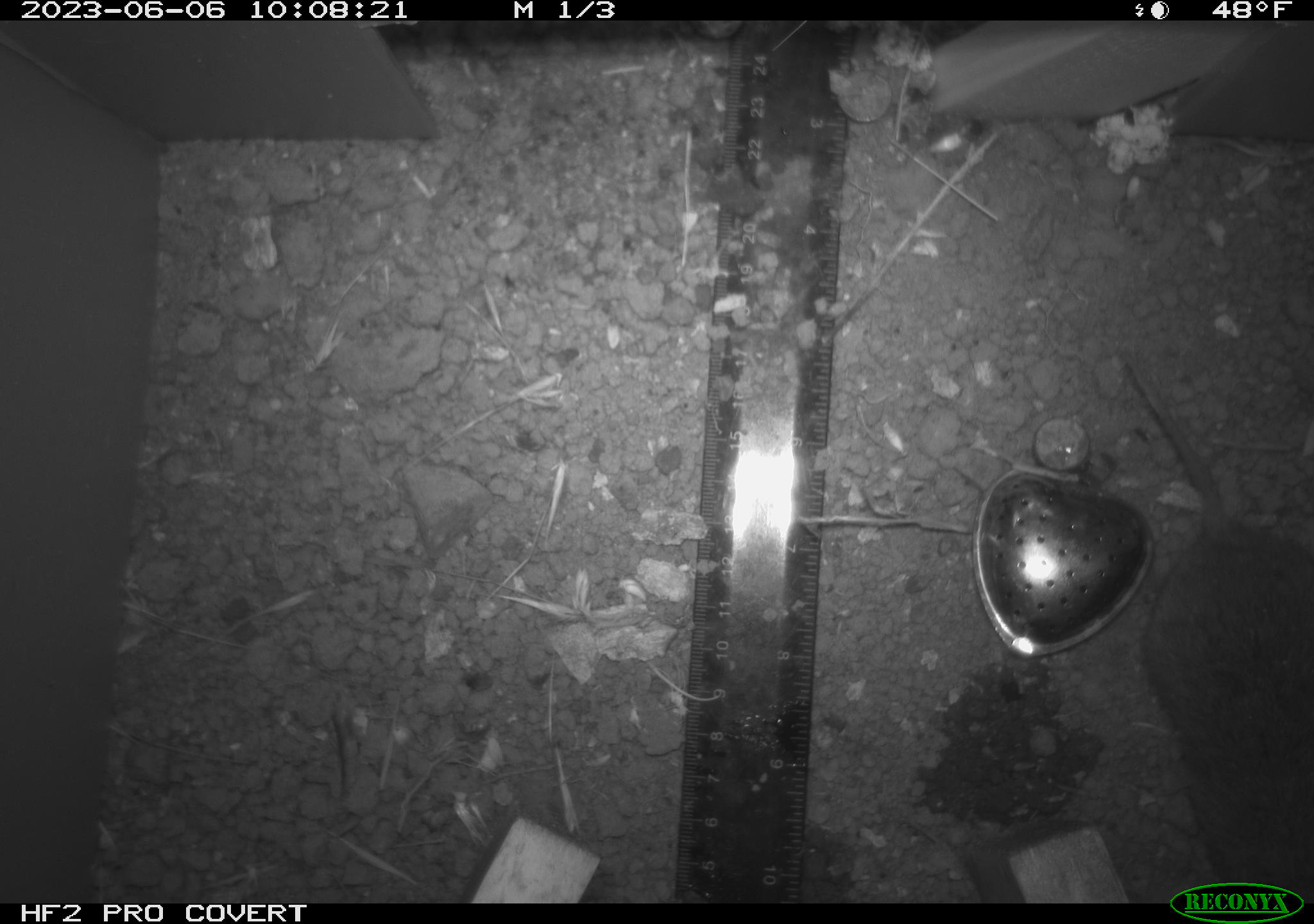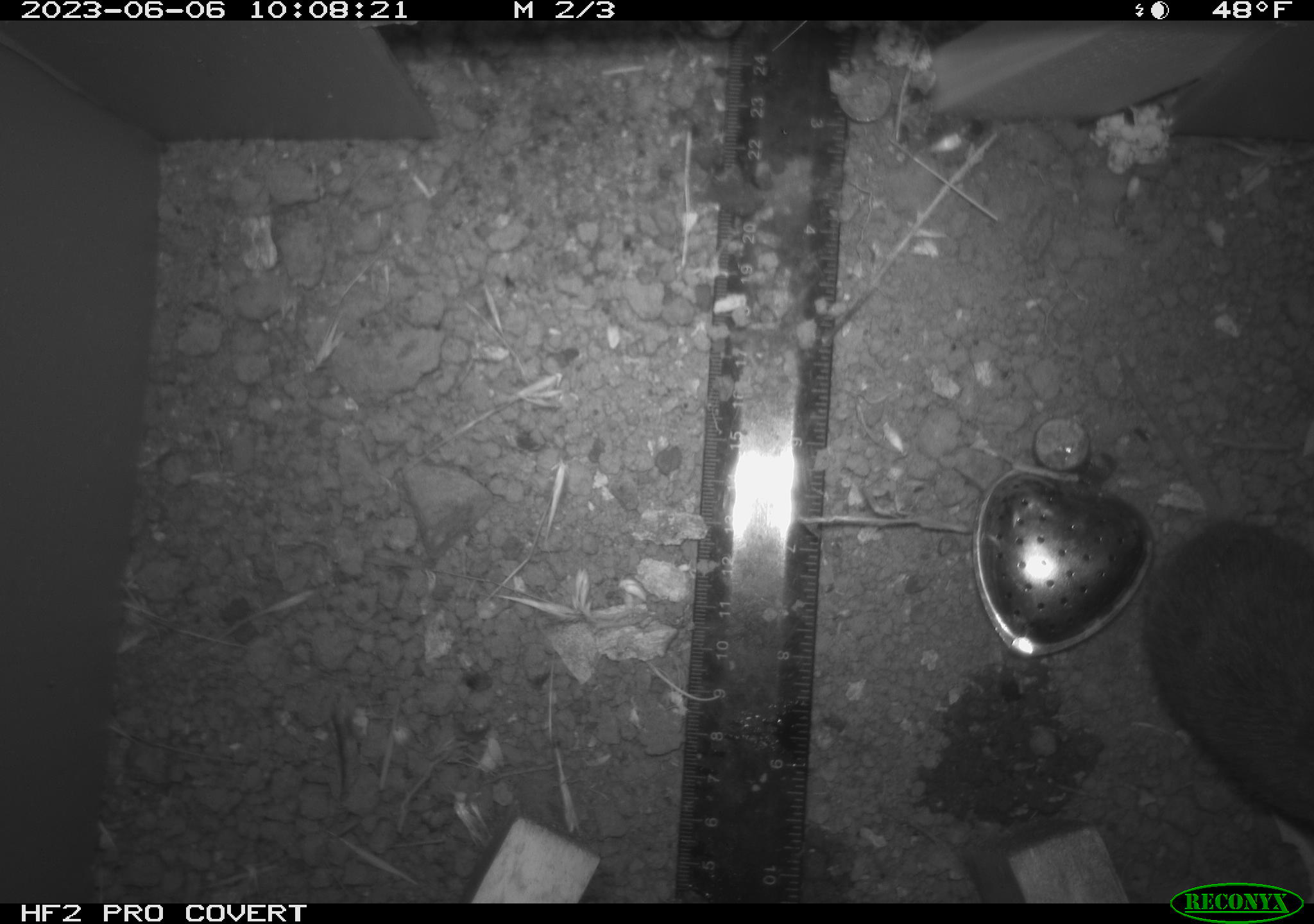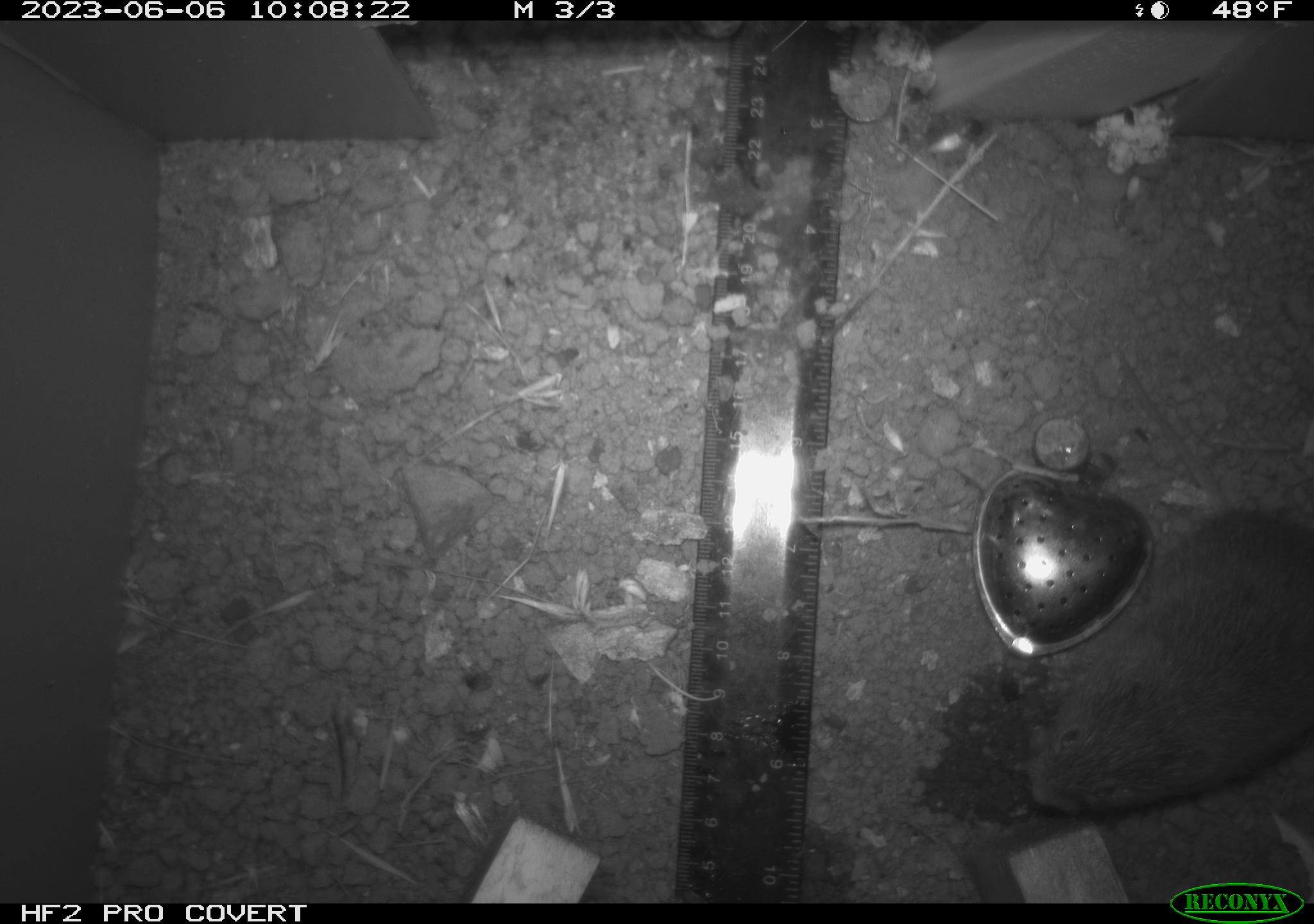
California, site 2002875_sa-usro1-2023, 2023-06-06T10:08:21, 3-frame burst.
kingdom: Animalia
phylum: Chordata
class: Mammalia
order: Rodentia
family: Cricetidae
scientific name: Arvicolinae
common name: voles, lemmings, and muskrats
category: arvicolinae subfamily